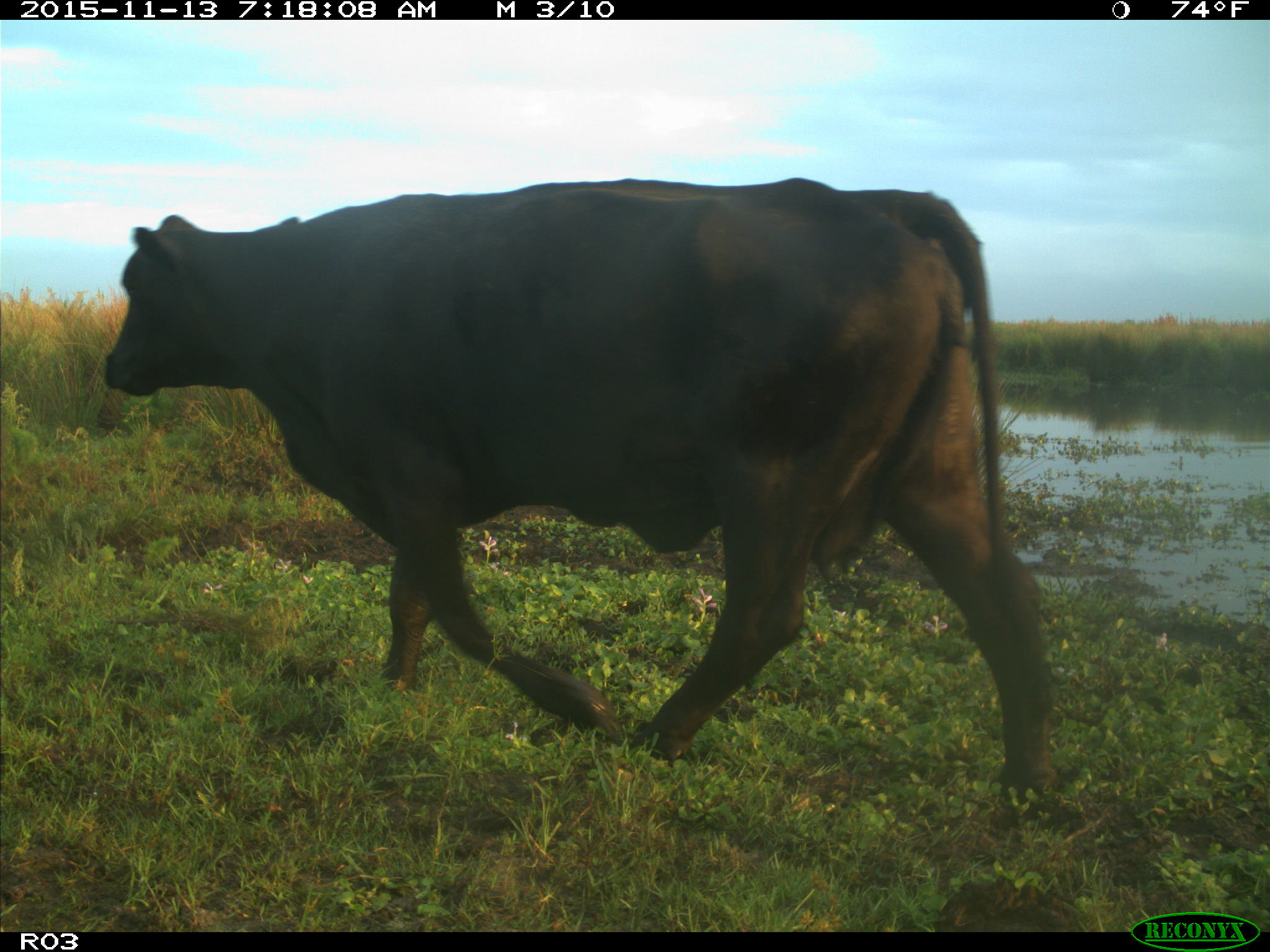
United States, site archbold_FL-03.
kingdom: Animalia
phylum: Chordata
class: Mammalia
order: Artiodactyla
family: Bovidae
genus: Bos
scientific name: Bos taurus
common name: domestic cow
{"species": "Bos taurus (domestic cow)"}